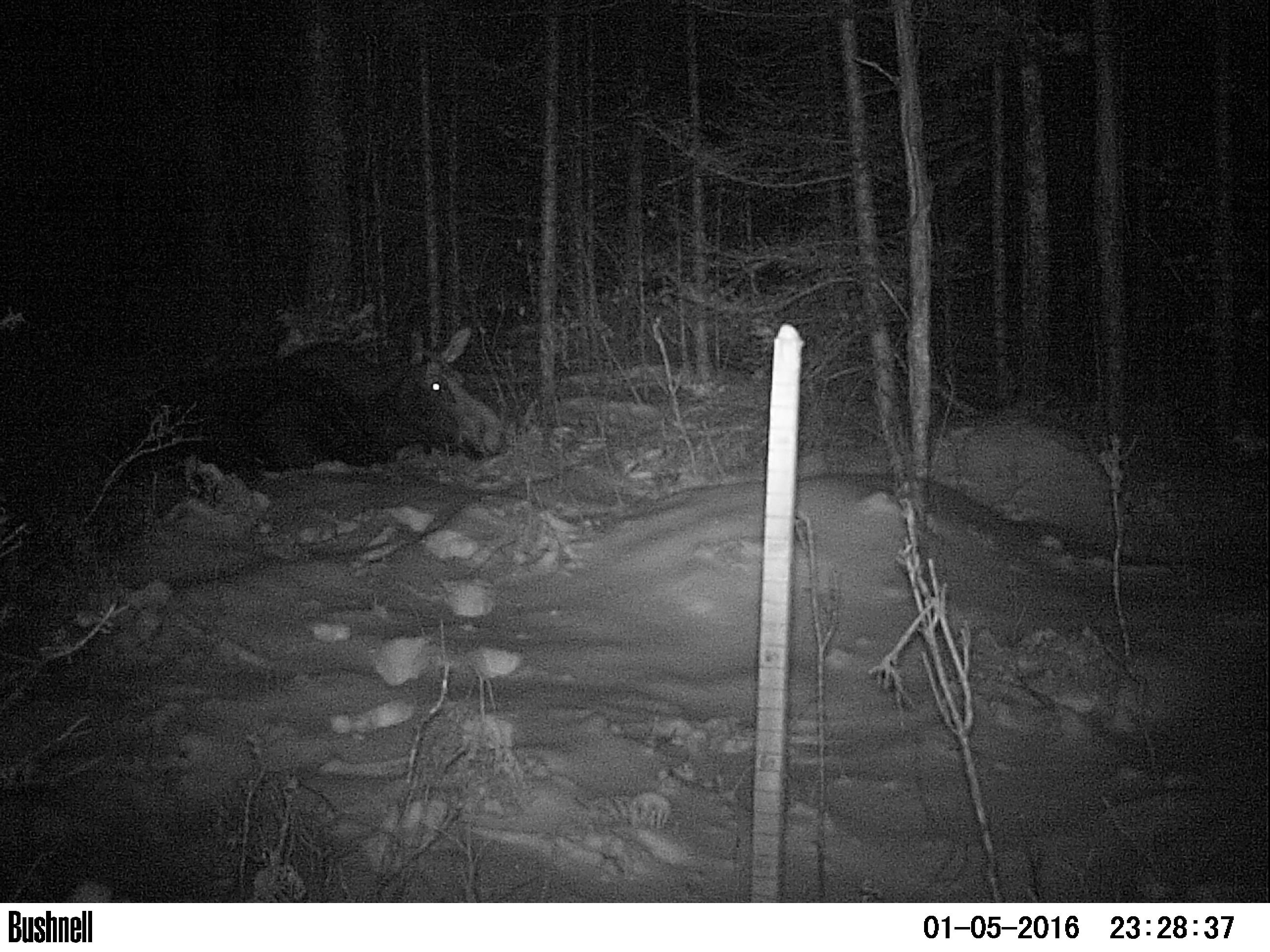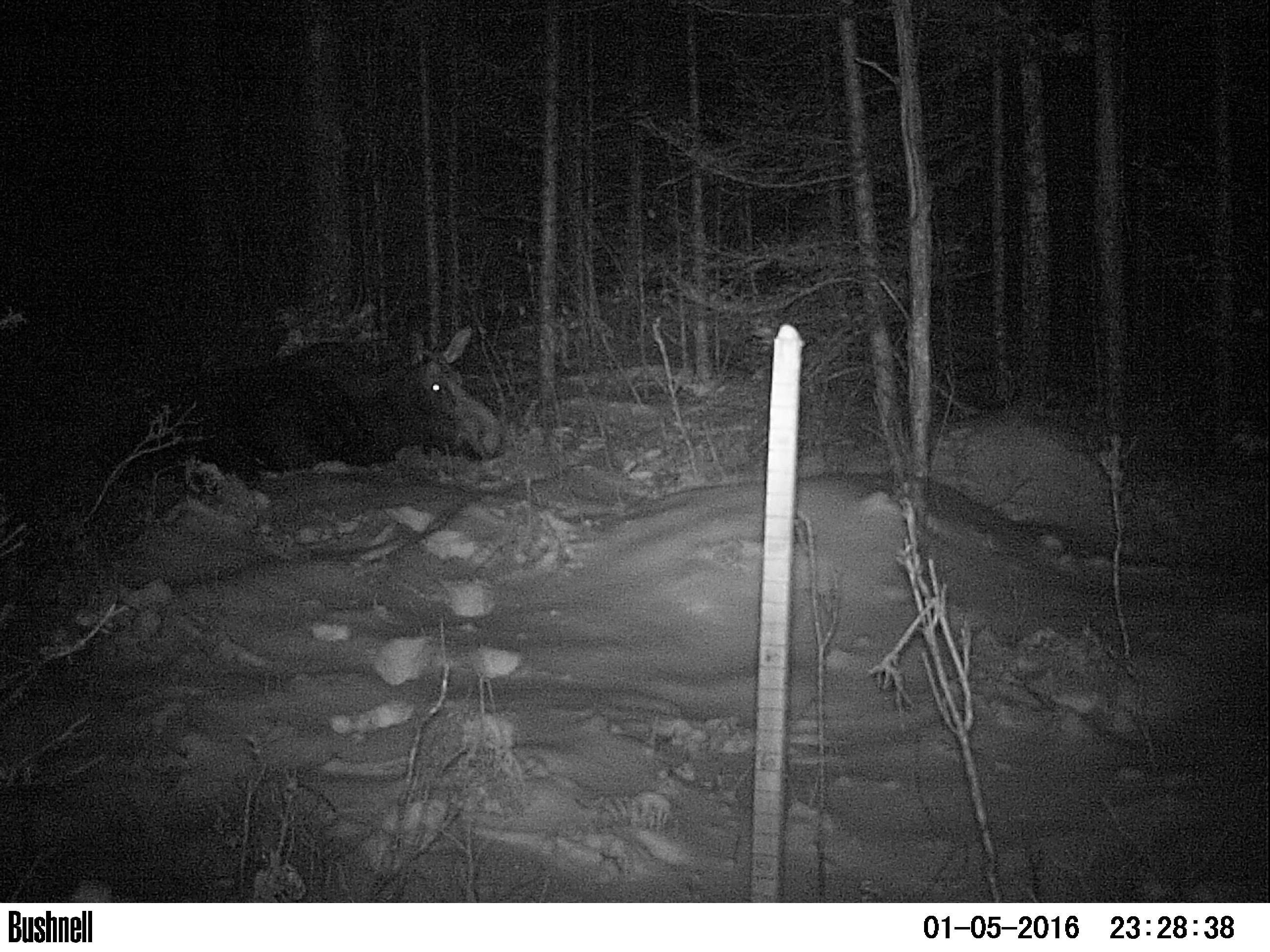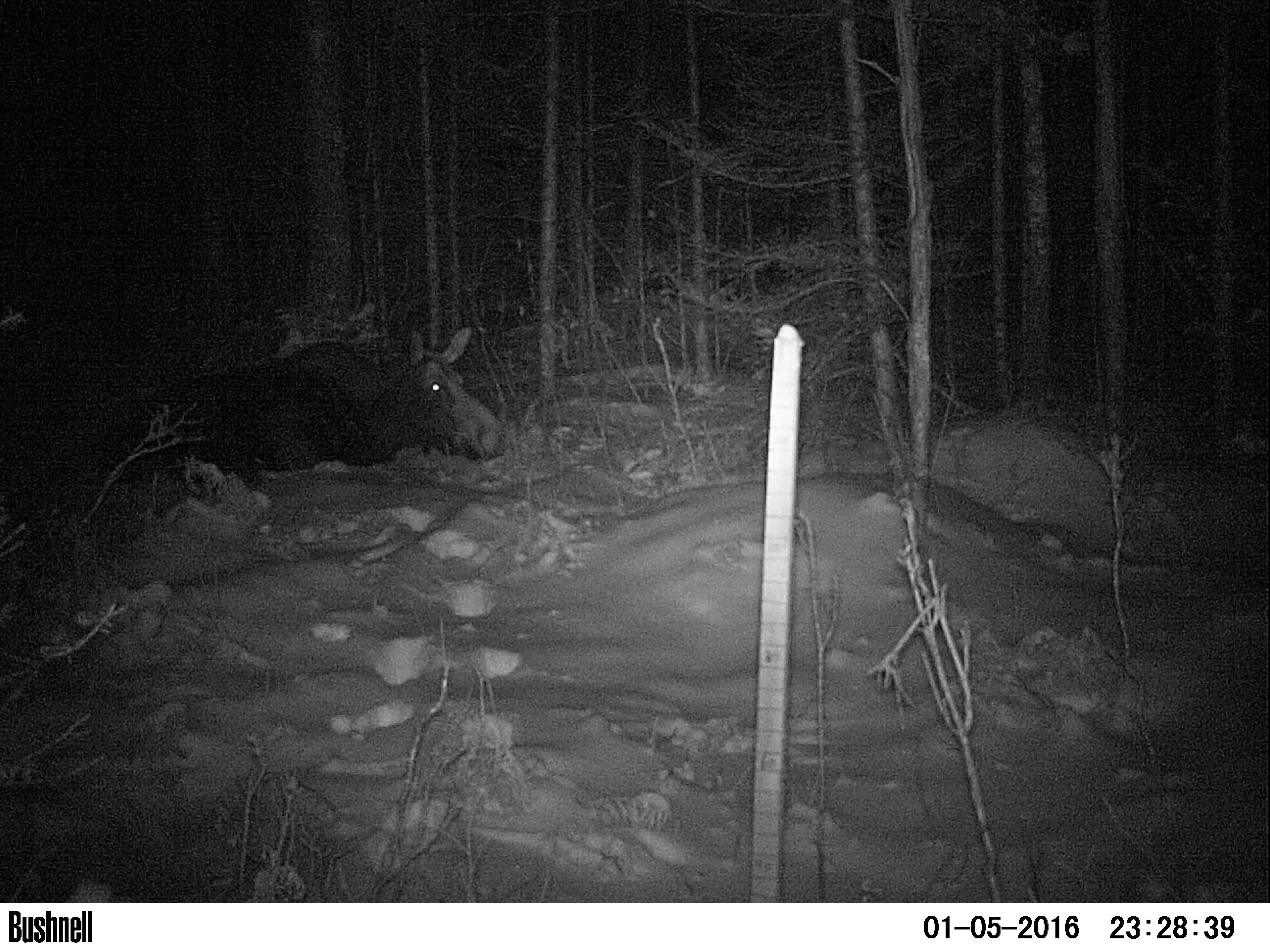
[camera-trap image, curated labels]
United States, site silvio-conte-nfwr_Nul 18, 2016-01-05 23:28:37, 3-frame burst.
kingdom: Animalia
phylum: Chordata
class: Mammalia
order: Artiodactyla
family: Cervidae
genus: Alces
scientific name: Alces alces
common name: moose